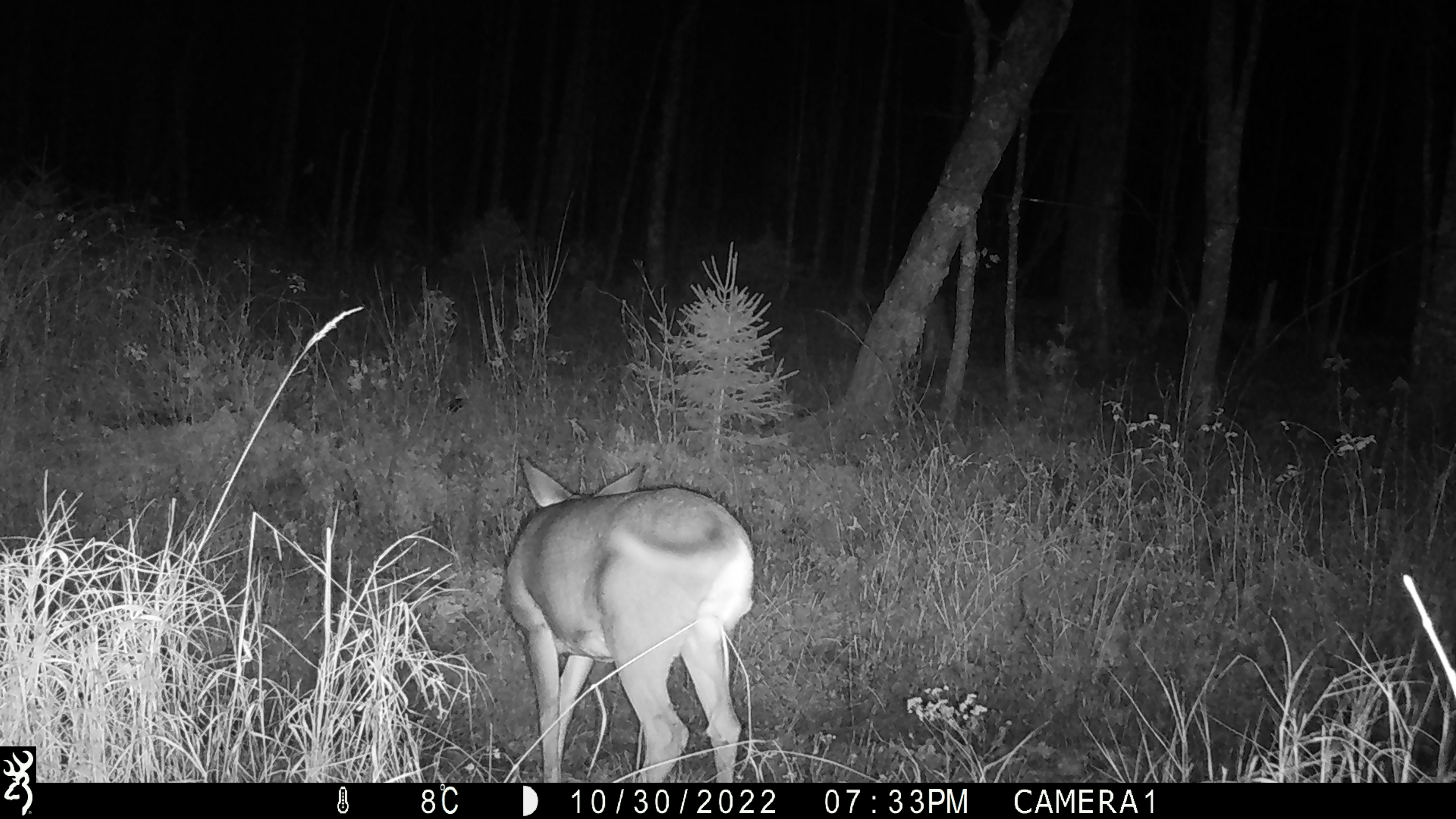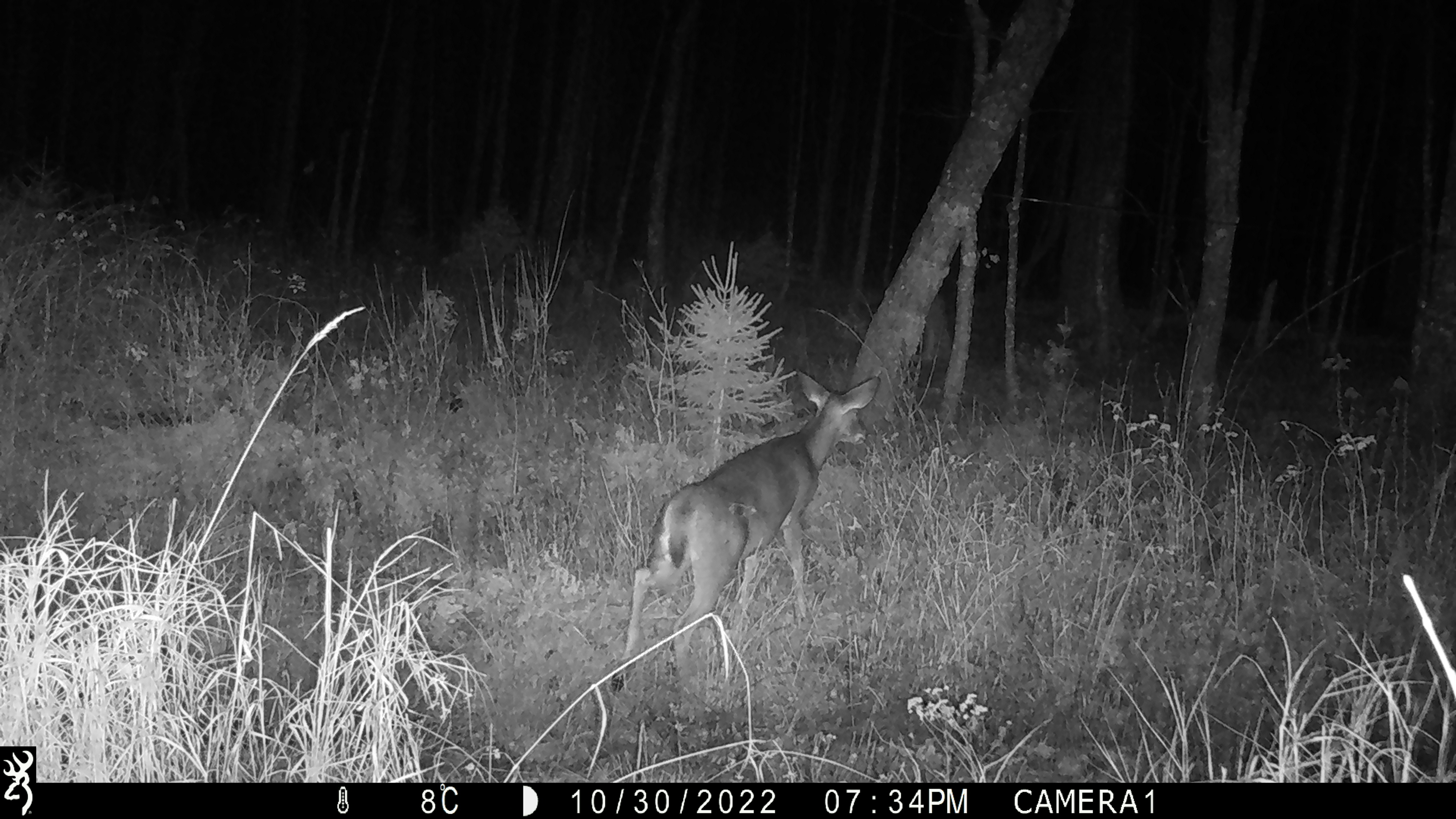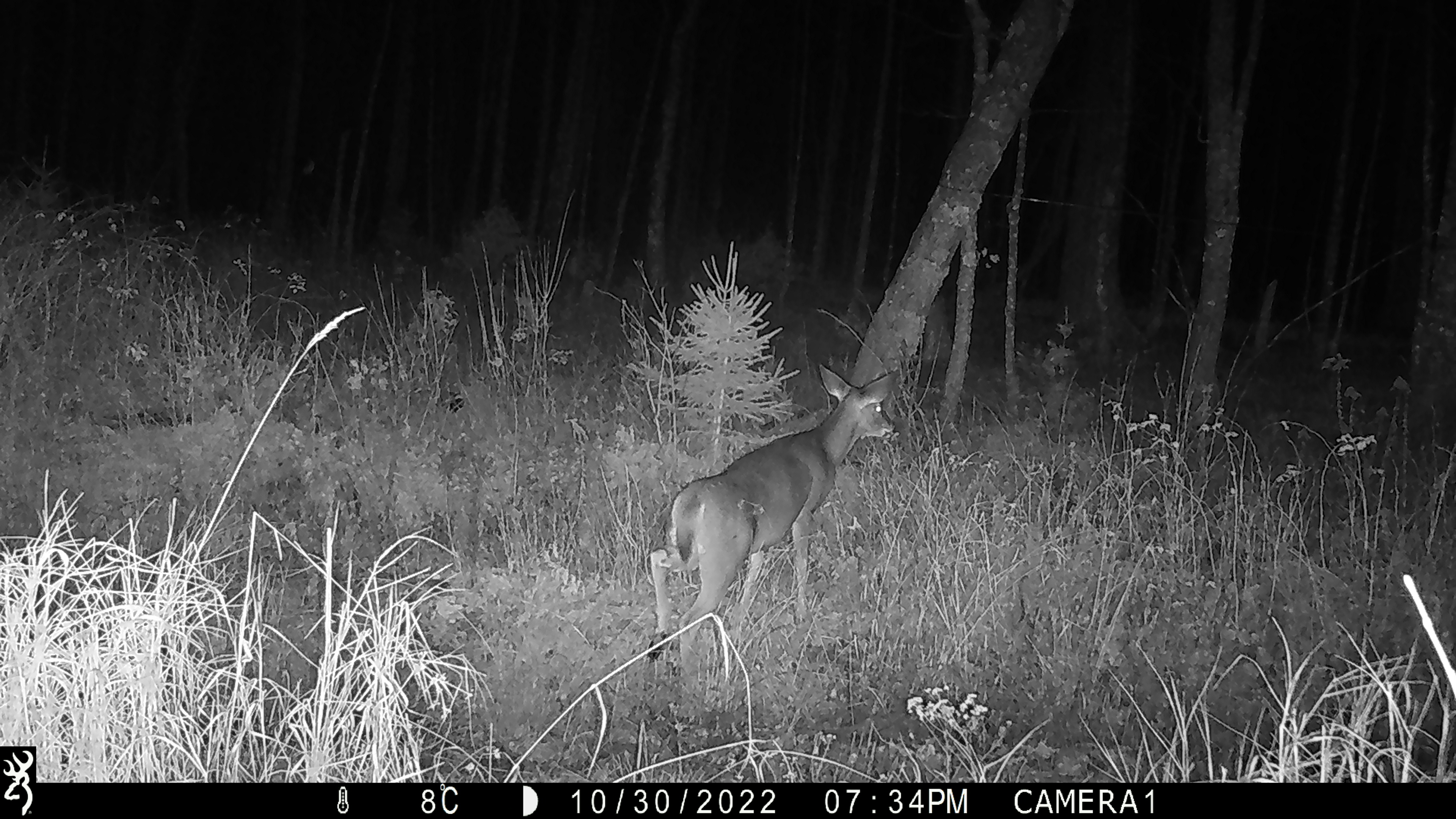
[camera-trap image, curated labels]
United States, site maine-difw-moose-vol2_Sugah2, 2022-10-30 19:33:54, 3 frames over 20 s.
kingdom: Animalia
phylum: Chordata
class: Mammalia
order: Artiodactyla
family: Cervidae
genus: Odocoileus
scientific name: Odocoileus virginianus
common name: white-tailed deer